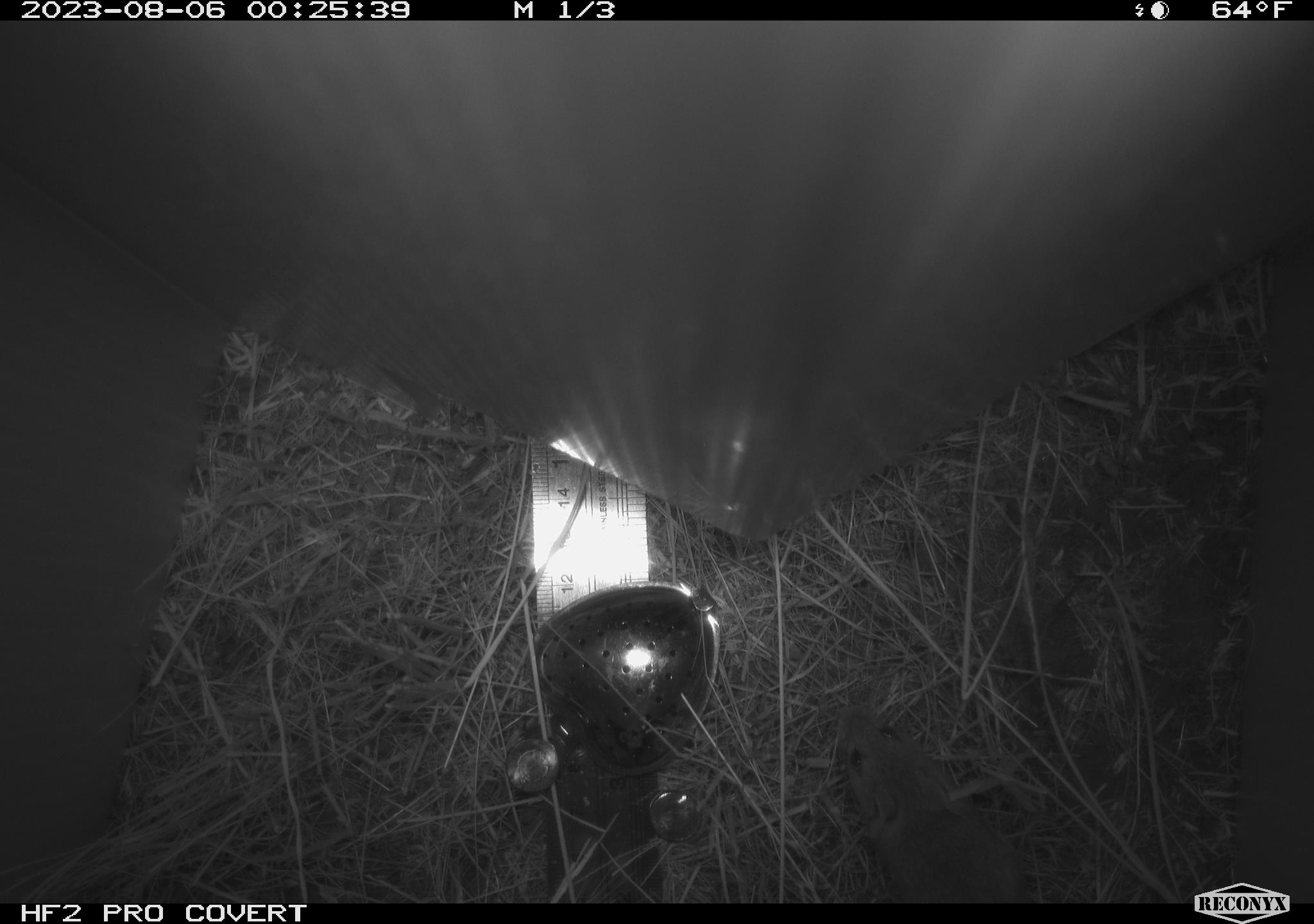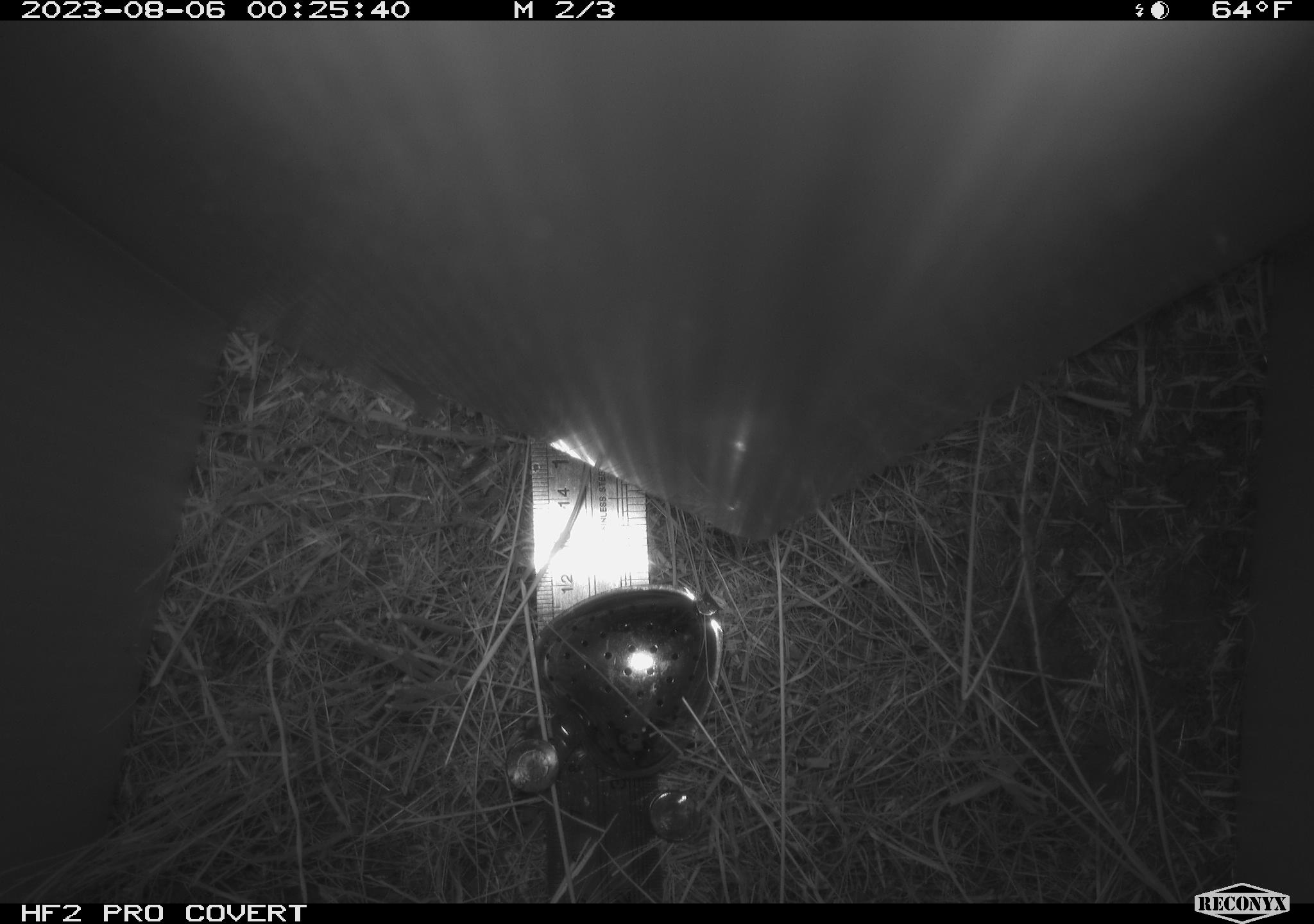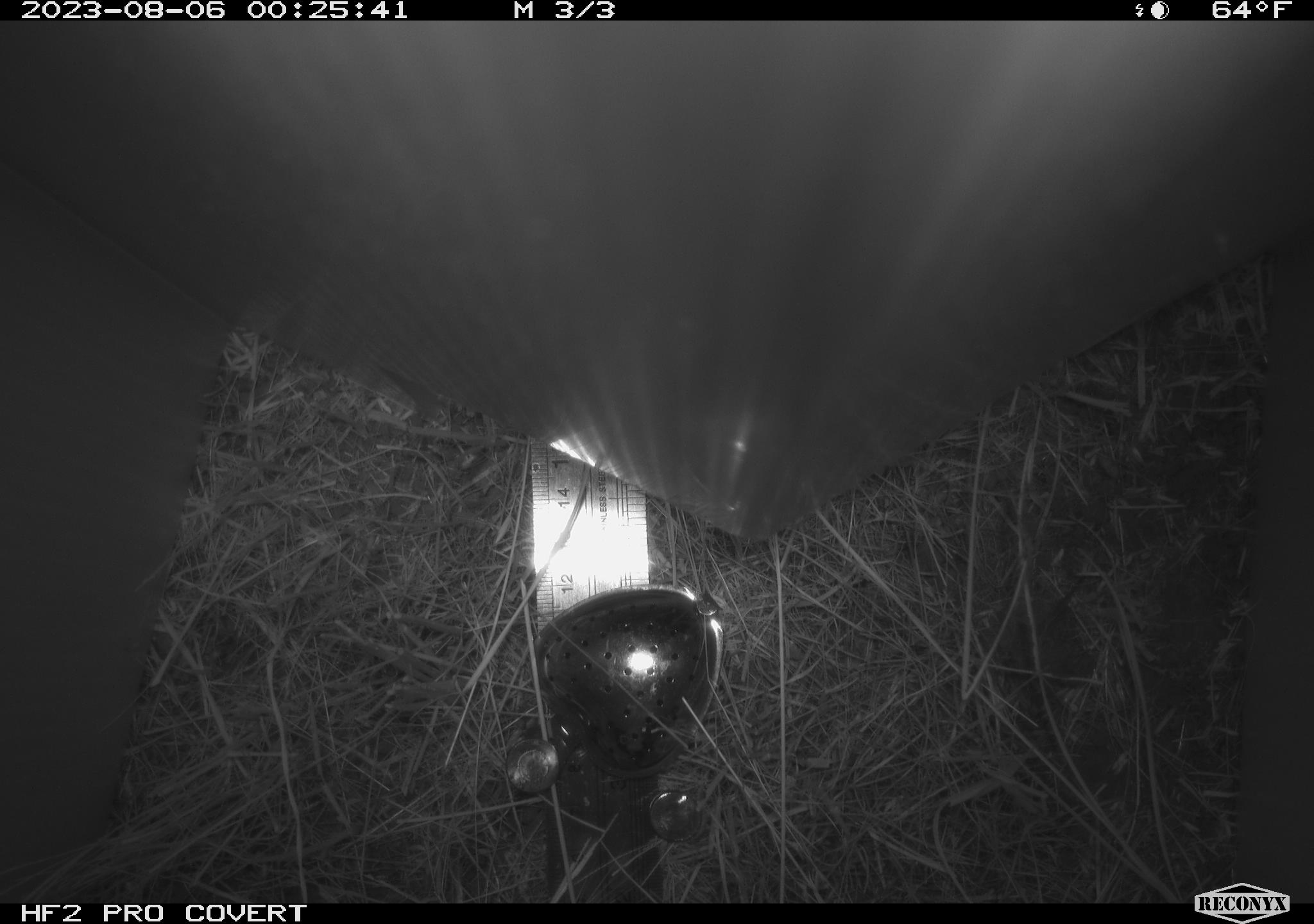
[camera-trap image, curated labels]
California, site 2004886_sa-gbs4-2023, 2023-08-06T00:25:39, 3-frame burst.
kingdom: Animalia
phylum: Chordata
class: Mammalia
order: Rodentia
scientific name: Rodentia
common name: mouse species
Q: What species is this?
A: Mouse species (Rodentia).